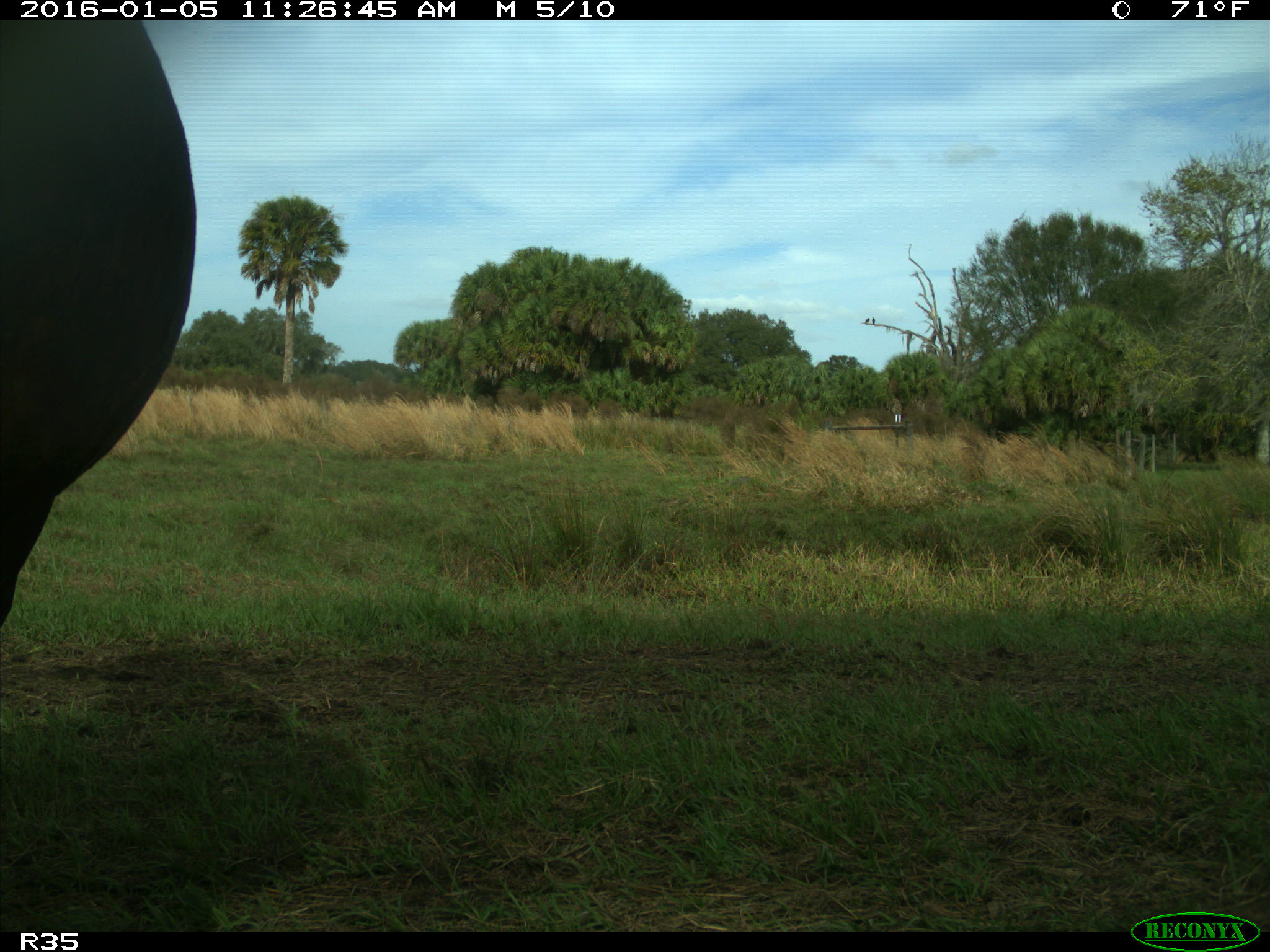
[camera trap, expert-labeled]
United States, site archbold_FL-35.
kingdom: Animalia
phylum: Chordata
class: Mammalia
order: Artiodactyla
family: Bovidae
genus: Bos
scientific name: Bos taurus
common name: domestic cow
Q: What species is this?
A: Bos taurus (domestic cow).